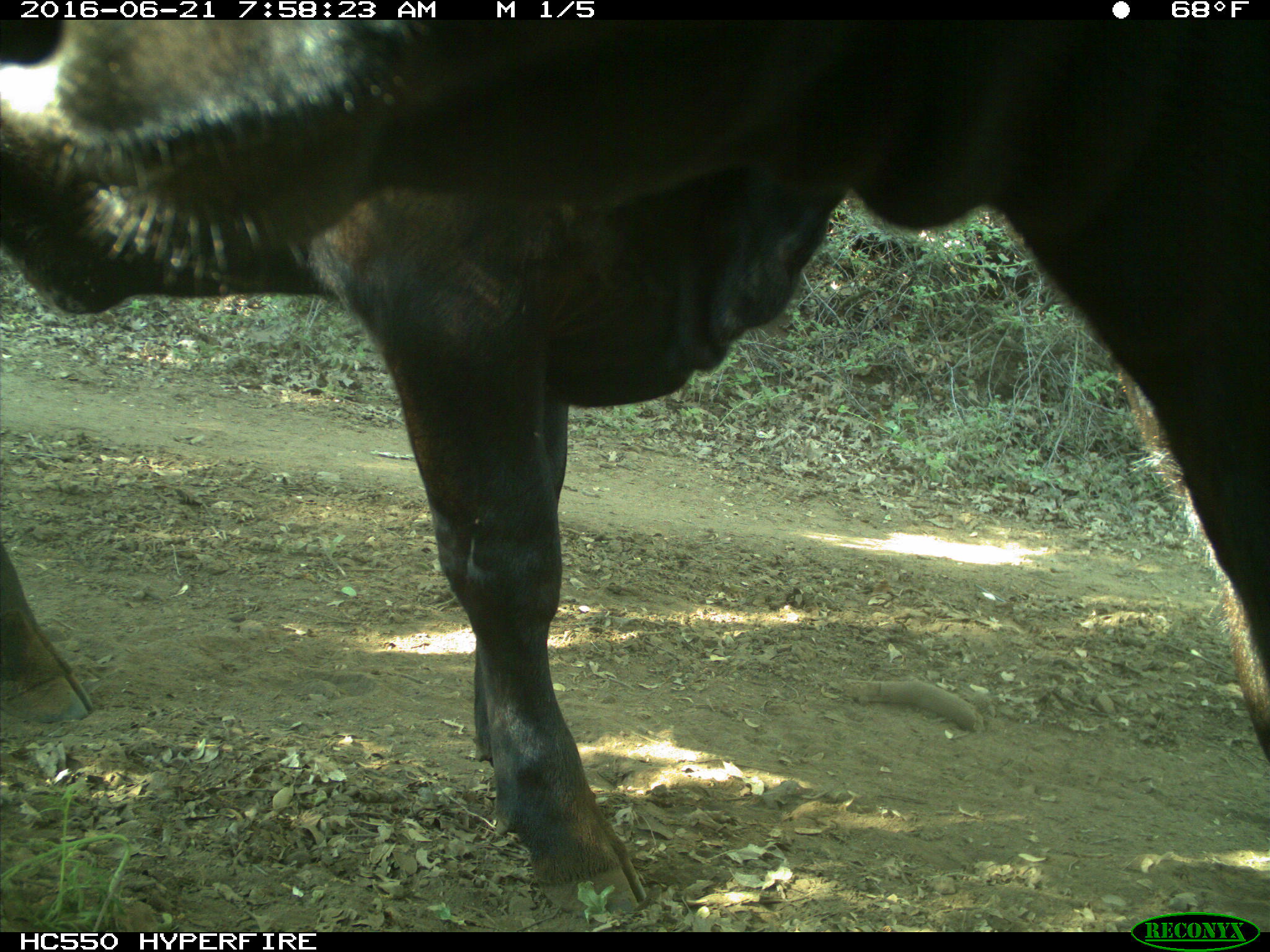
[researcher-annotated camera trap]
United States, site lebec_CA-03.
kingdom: Animalia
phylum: Chordata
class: Mammalia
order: Artiodactyla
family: Bovidae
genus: Bos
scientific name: Bos taurus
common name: domestic cow